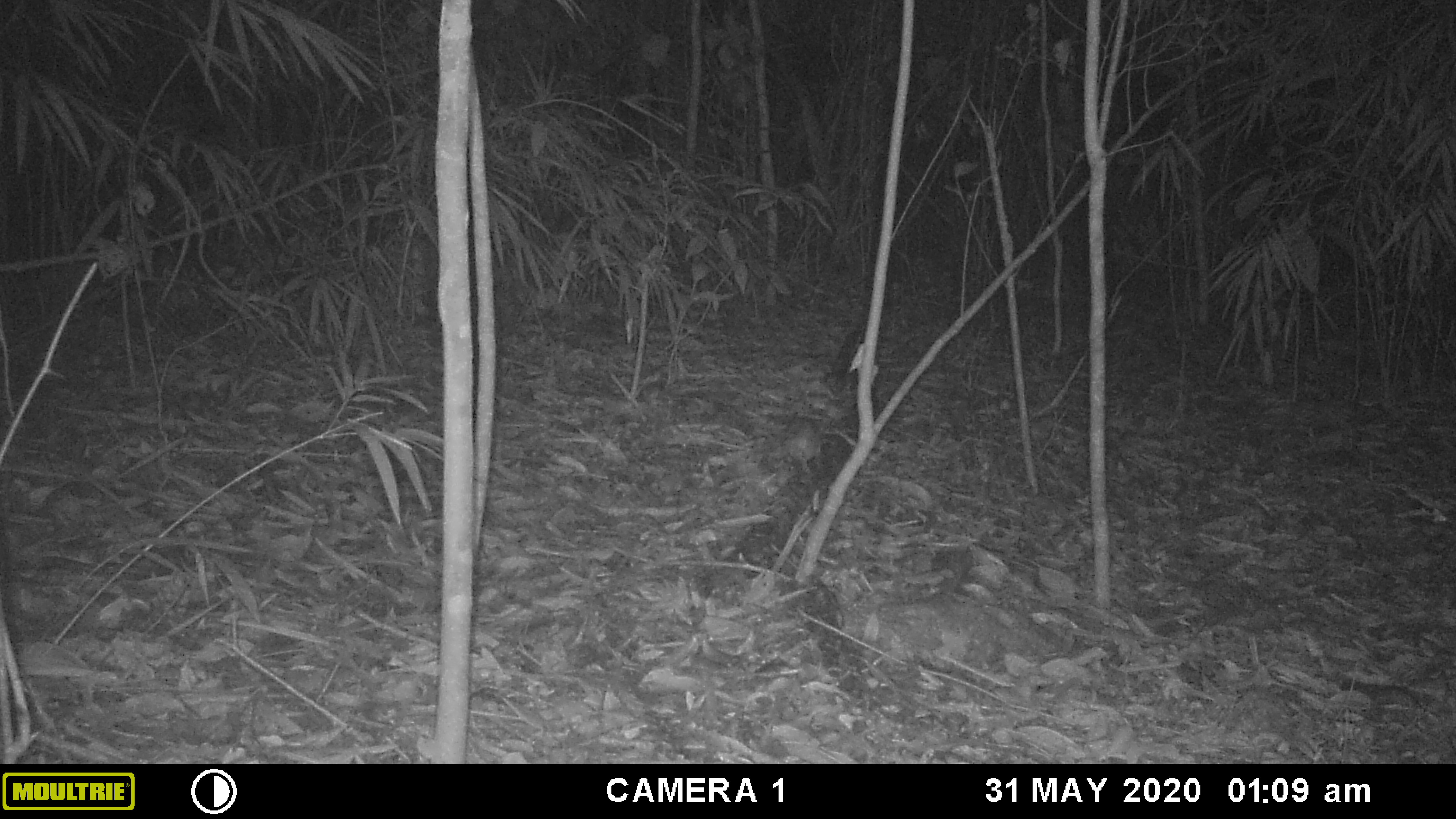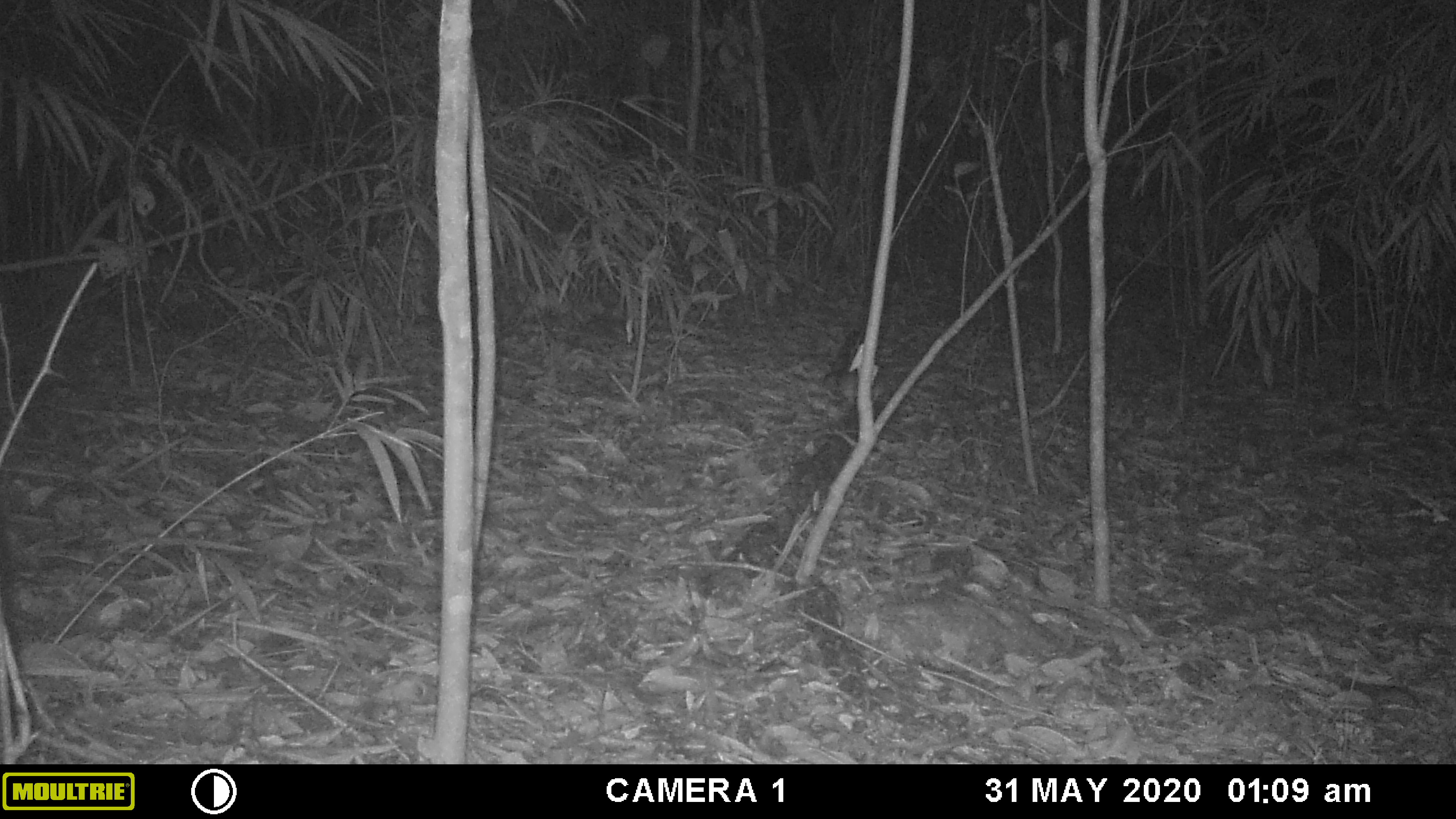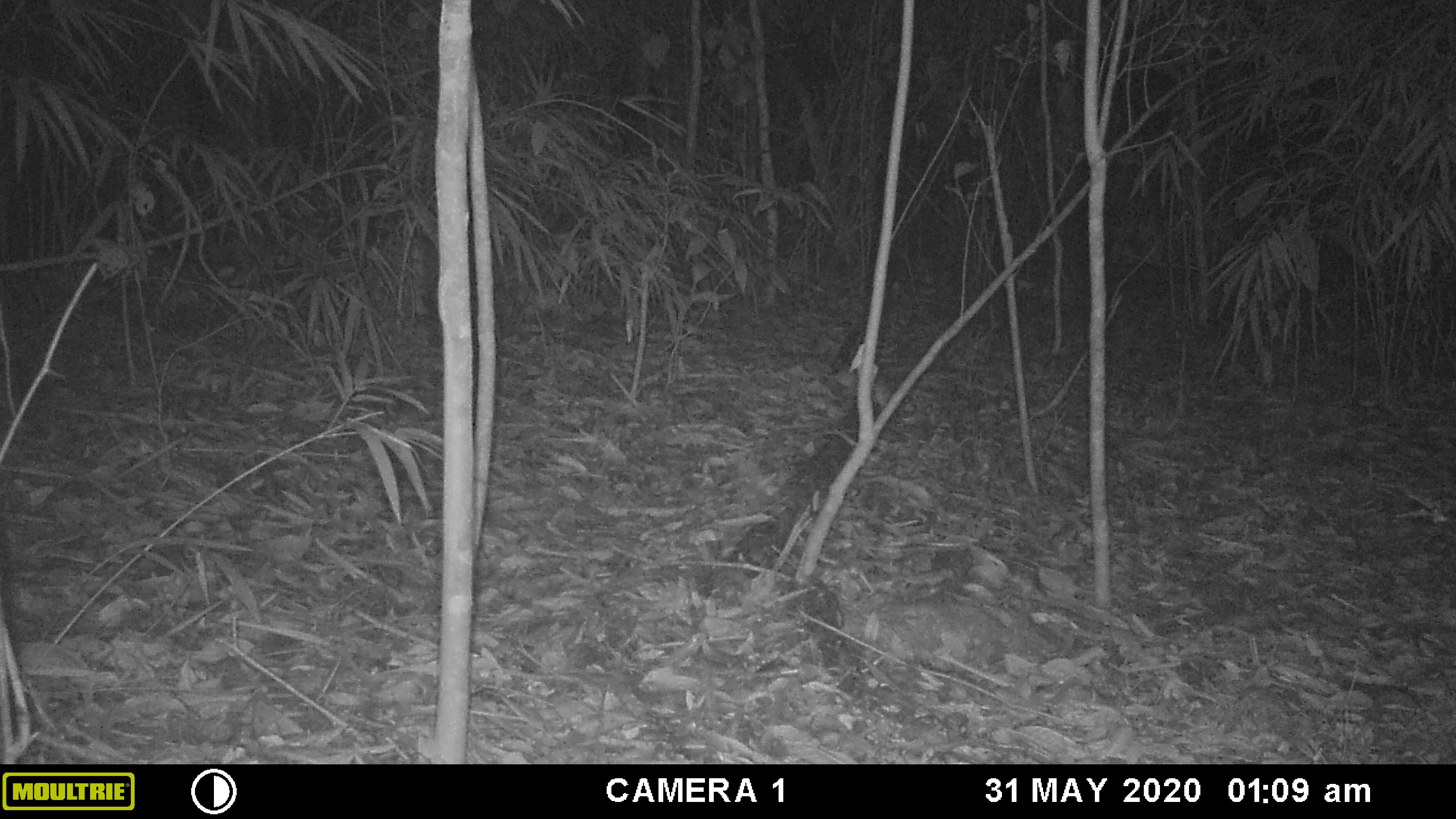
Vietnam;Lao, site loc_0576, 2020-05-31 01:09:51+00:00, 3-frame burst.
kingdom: Animalia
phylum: Chordata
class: Mammalia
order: Rodentia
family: Muridae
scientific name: Muridae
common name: old-world mice and rats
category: unidentified murid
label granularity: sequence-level